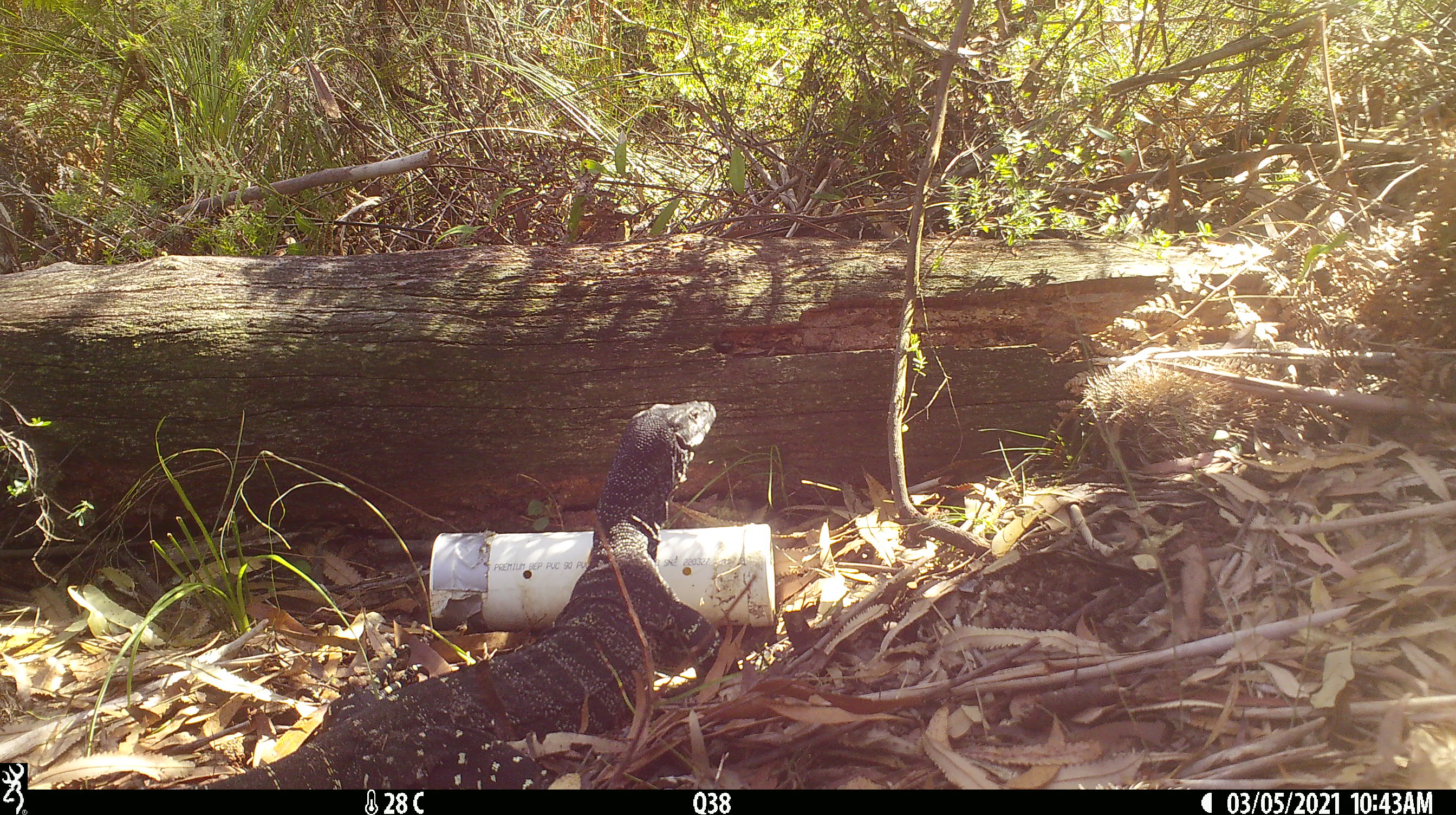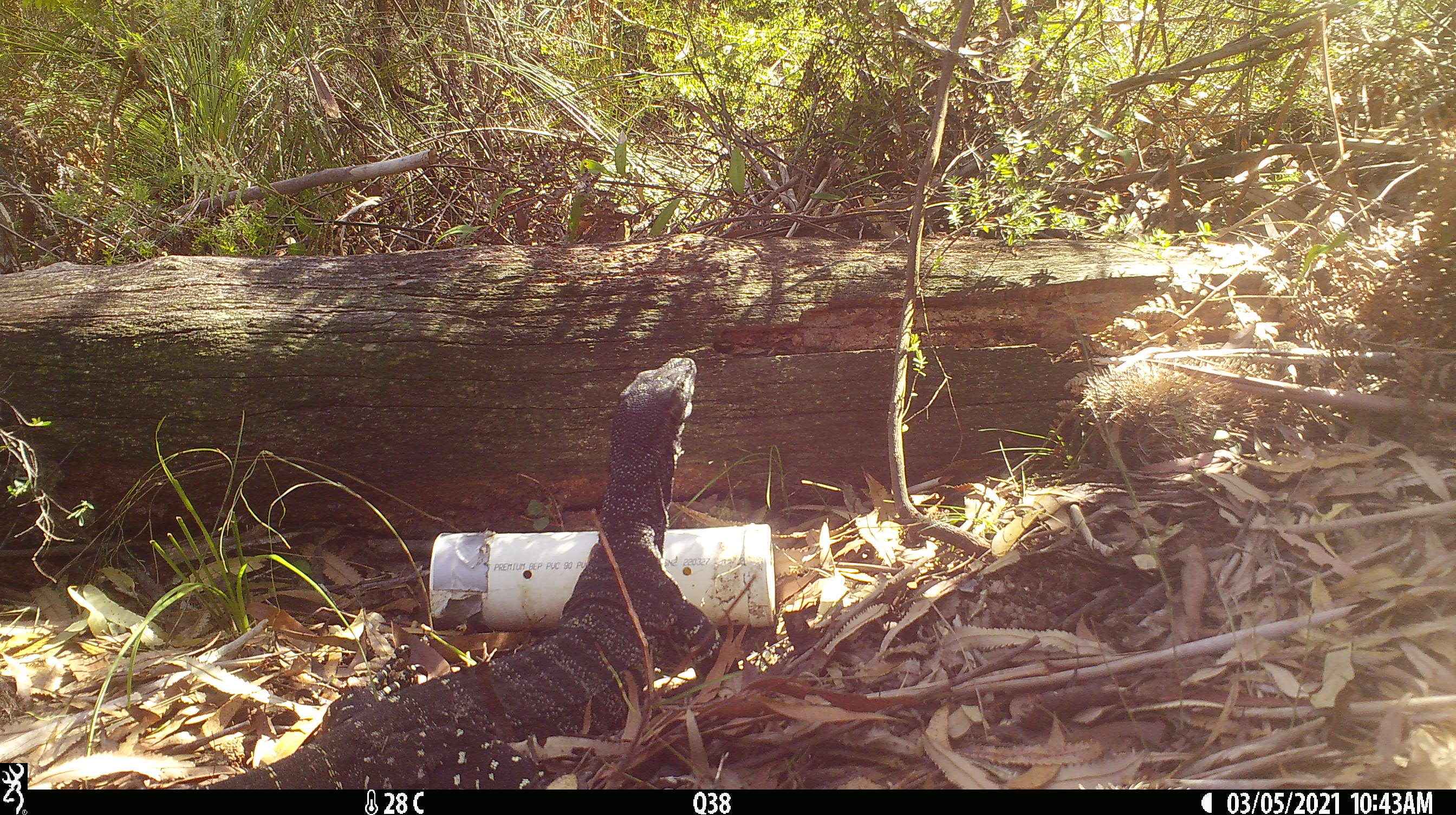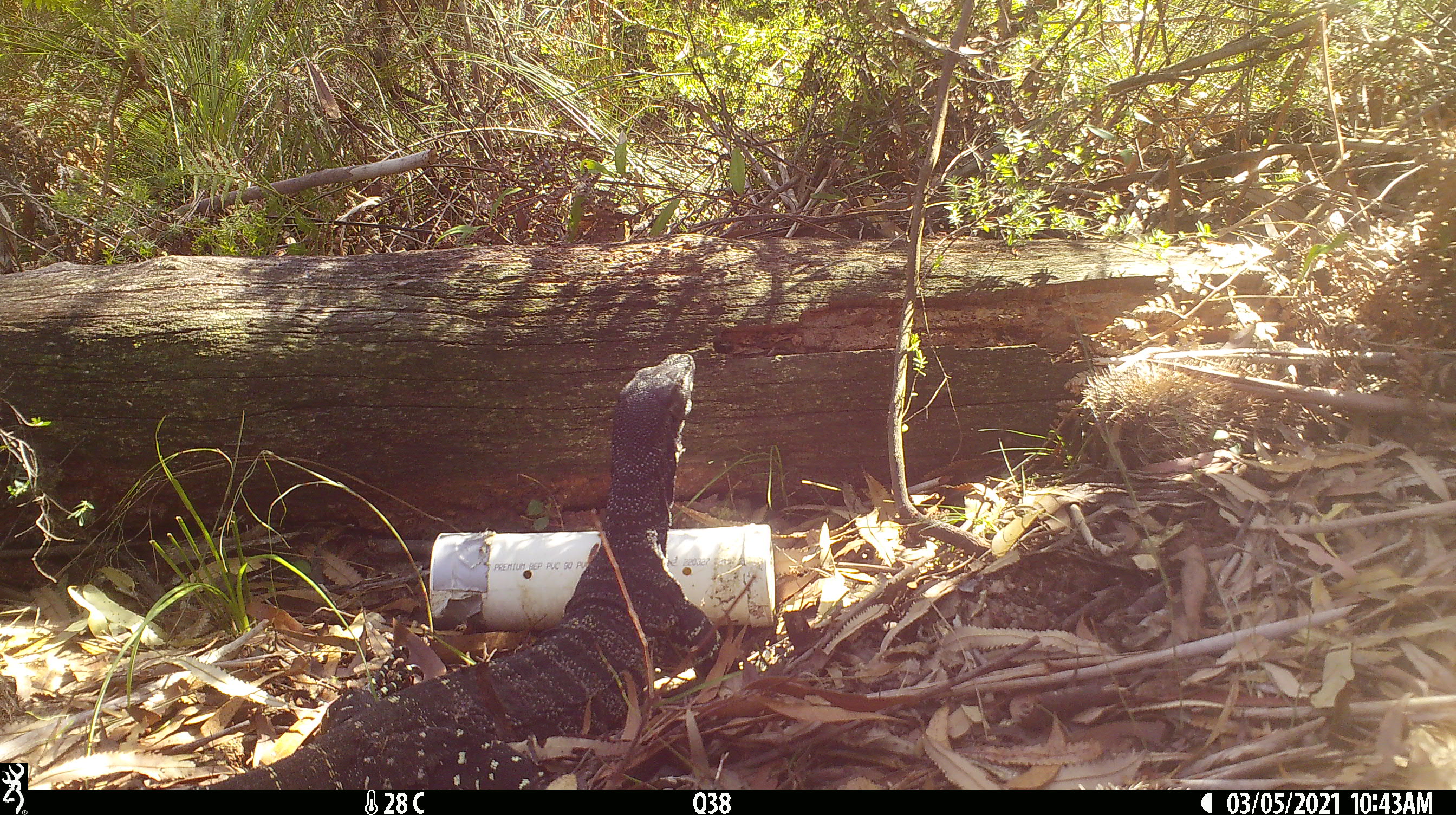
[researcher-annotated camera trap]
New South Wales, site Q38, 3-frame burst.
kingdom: Animalia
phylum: Chordata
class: Reptilia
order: Squamata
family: Varanidae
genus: Varanus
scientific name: Varanus varius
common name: lace monitor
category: goanna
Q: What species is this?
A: Goanna (lace monitor) (Varanus varius).